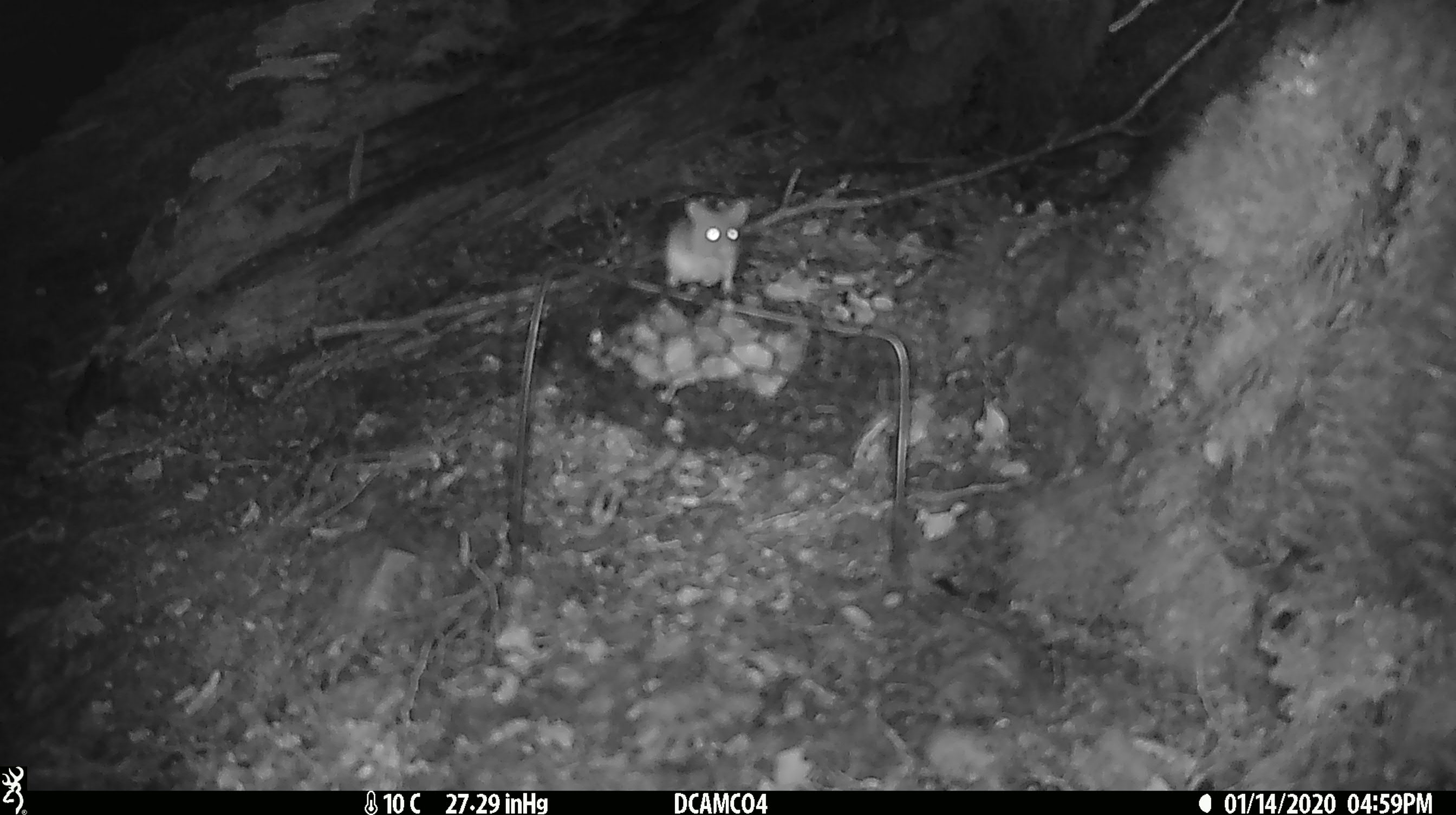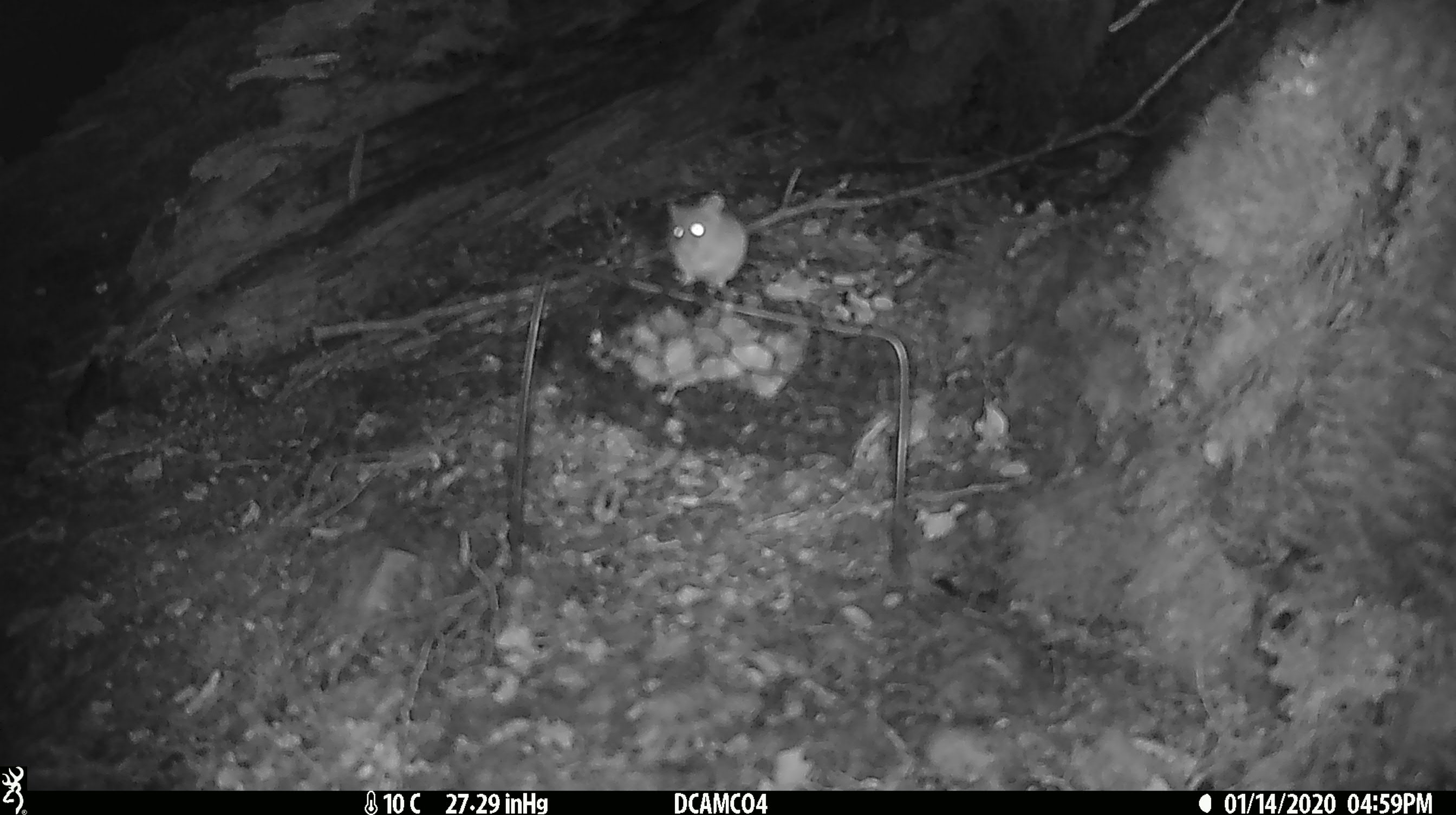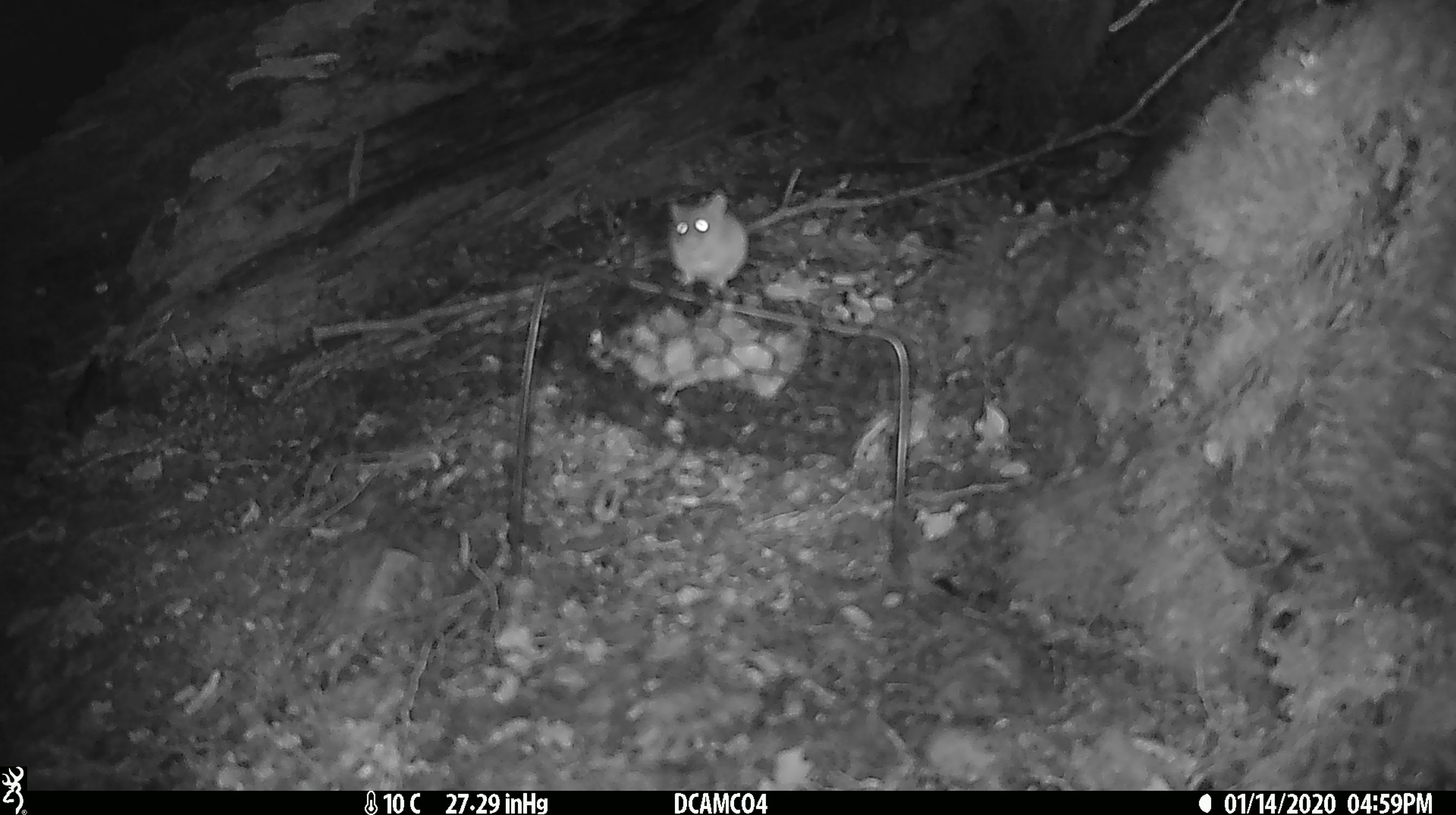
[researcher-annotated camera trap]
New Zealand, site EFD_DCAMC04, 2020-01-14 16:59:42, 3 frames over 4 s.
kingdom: Animalia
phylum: Chordata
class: Mammalia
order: Rodentia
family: Muridae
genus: Mus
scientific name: Mus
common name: mouse